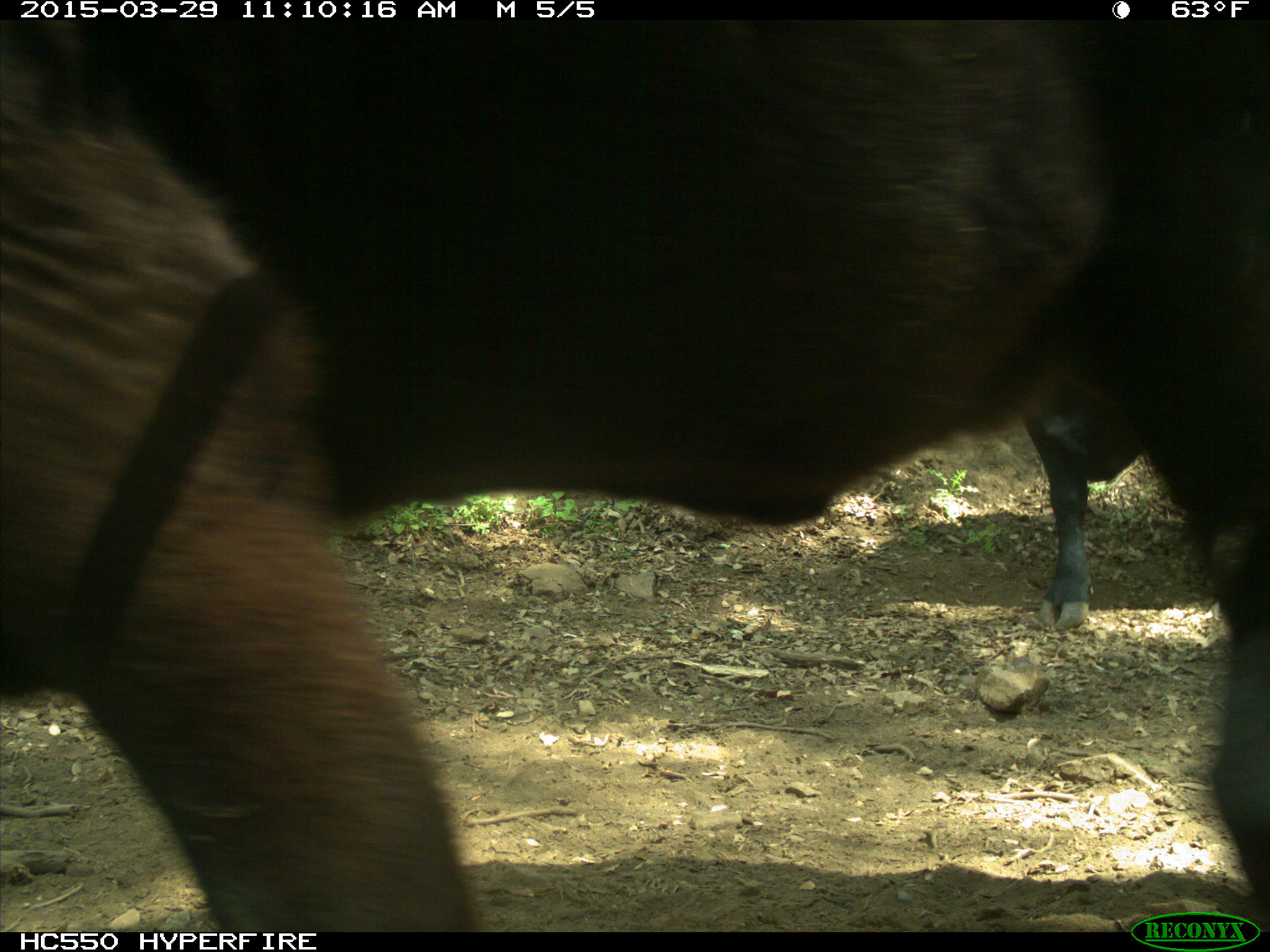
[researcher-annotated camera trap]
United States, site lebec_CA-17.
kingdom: Animalia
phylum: Chordata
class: Mammalia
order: Artiodactyla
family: Bovidae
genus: Bos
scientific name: Bos taurus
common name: domestic cow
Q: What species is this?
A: Bos taurus (domestic cow).